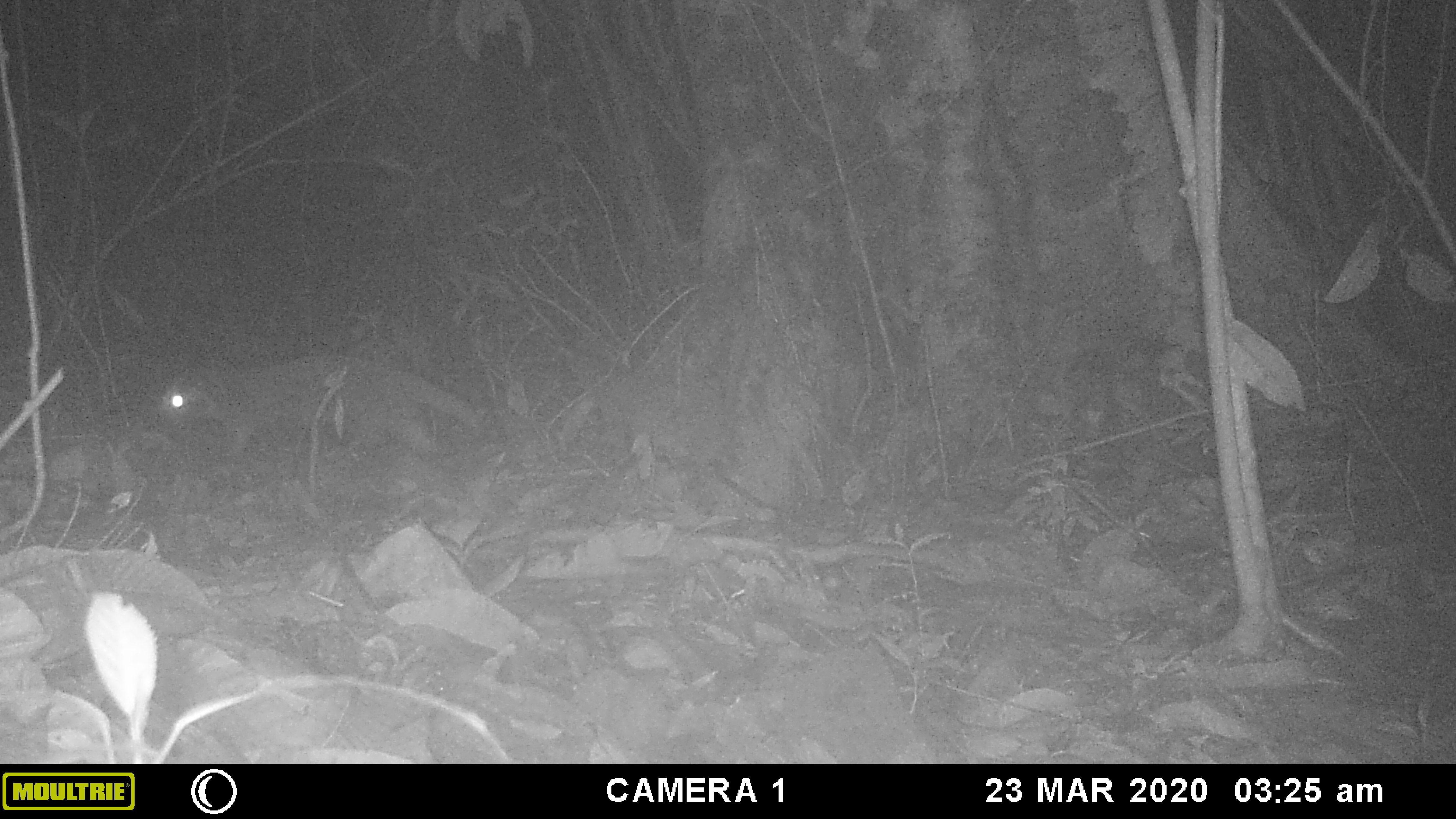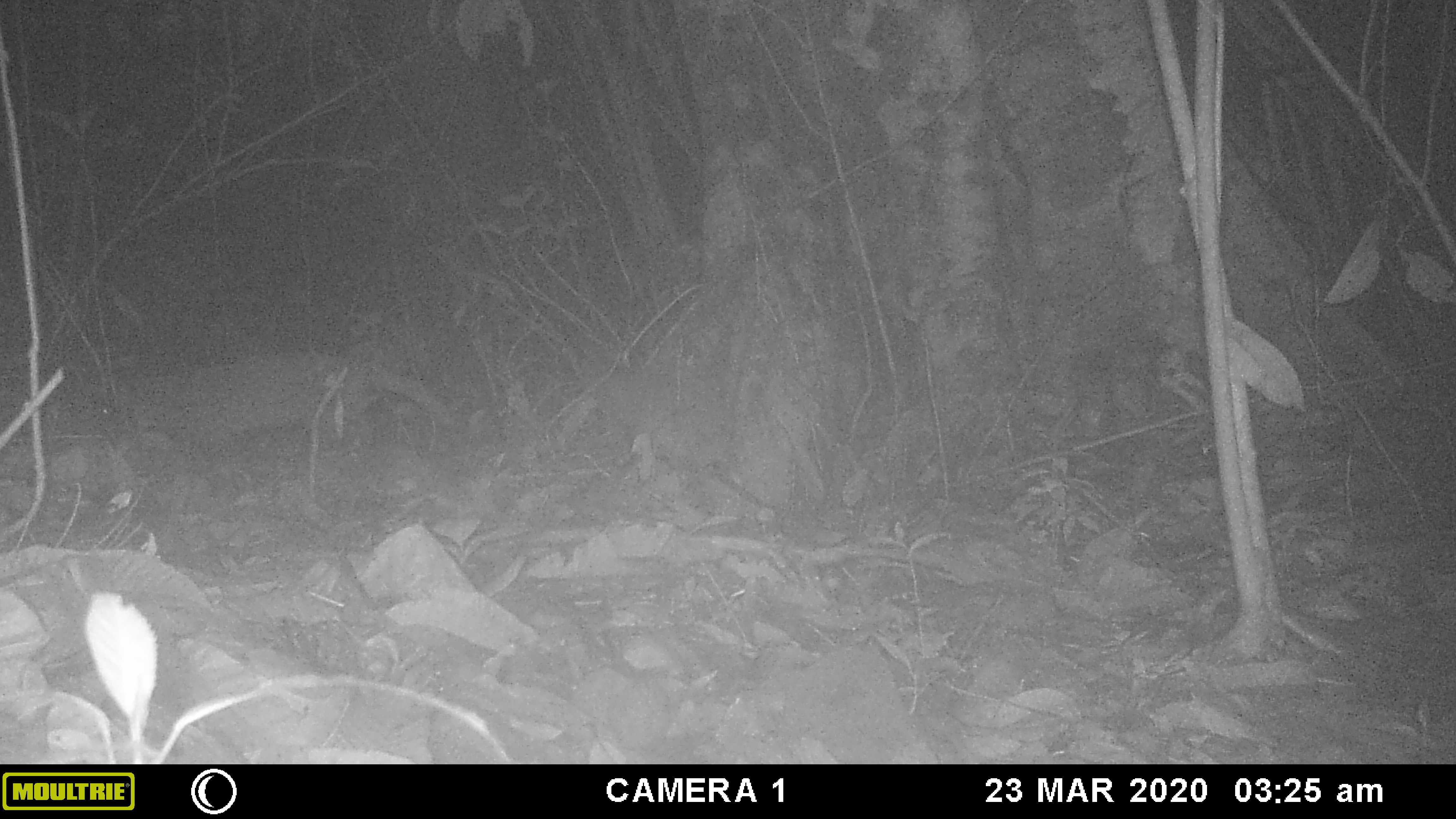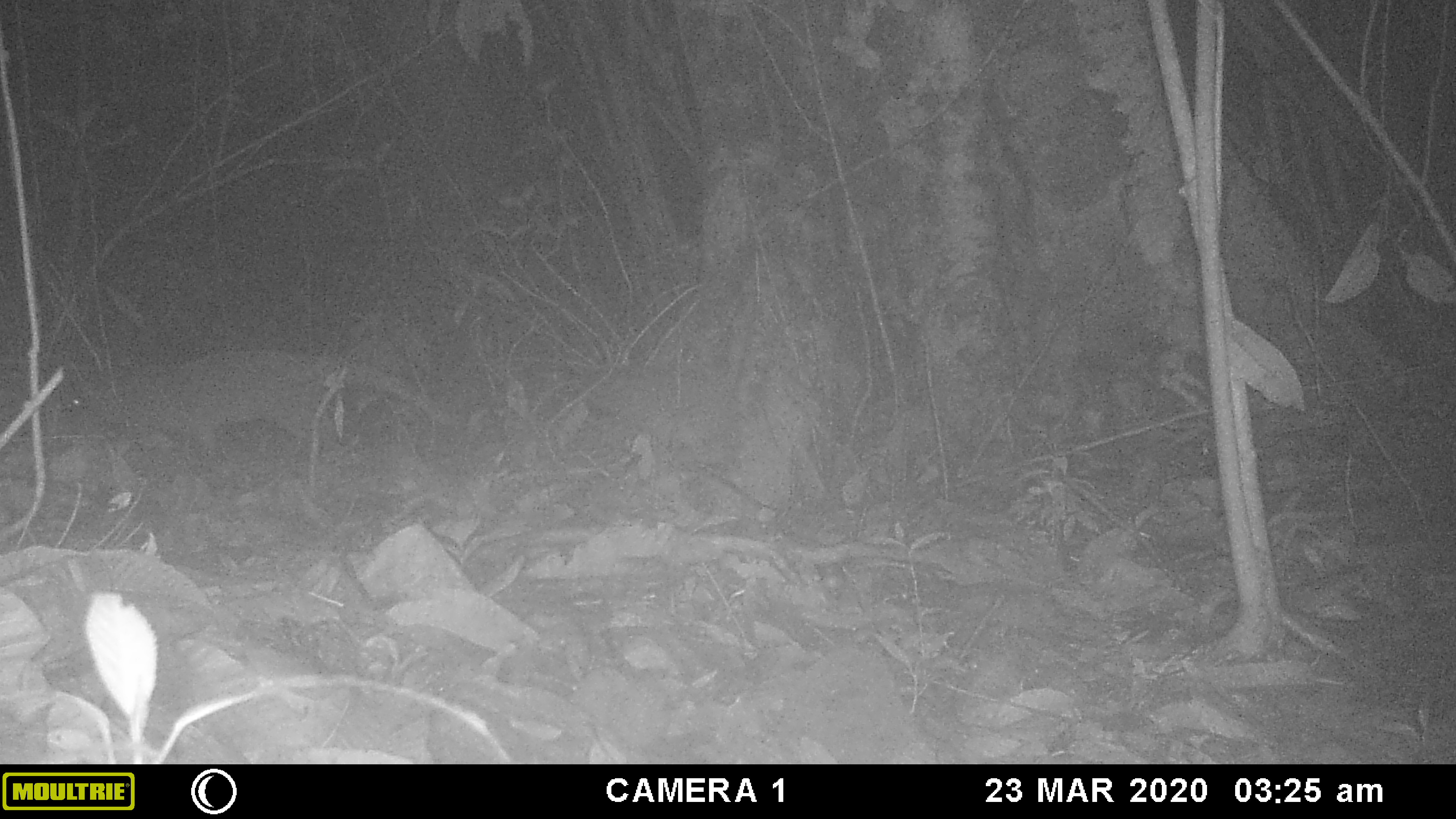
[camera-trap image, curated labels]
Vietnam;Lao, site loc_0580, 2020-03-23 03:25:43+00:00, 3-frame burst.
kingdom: Animalia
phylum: Chordata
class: Mammalia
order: Carnivora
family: Viverridae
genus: Paguma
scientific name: Paguma larvata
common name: masked palm civet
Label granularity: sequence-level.